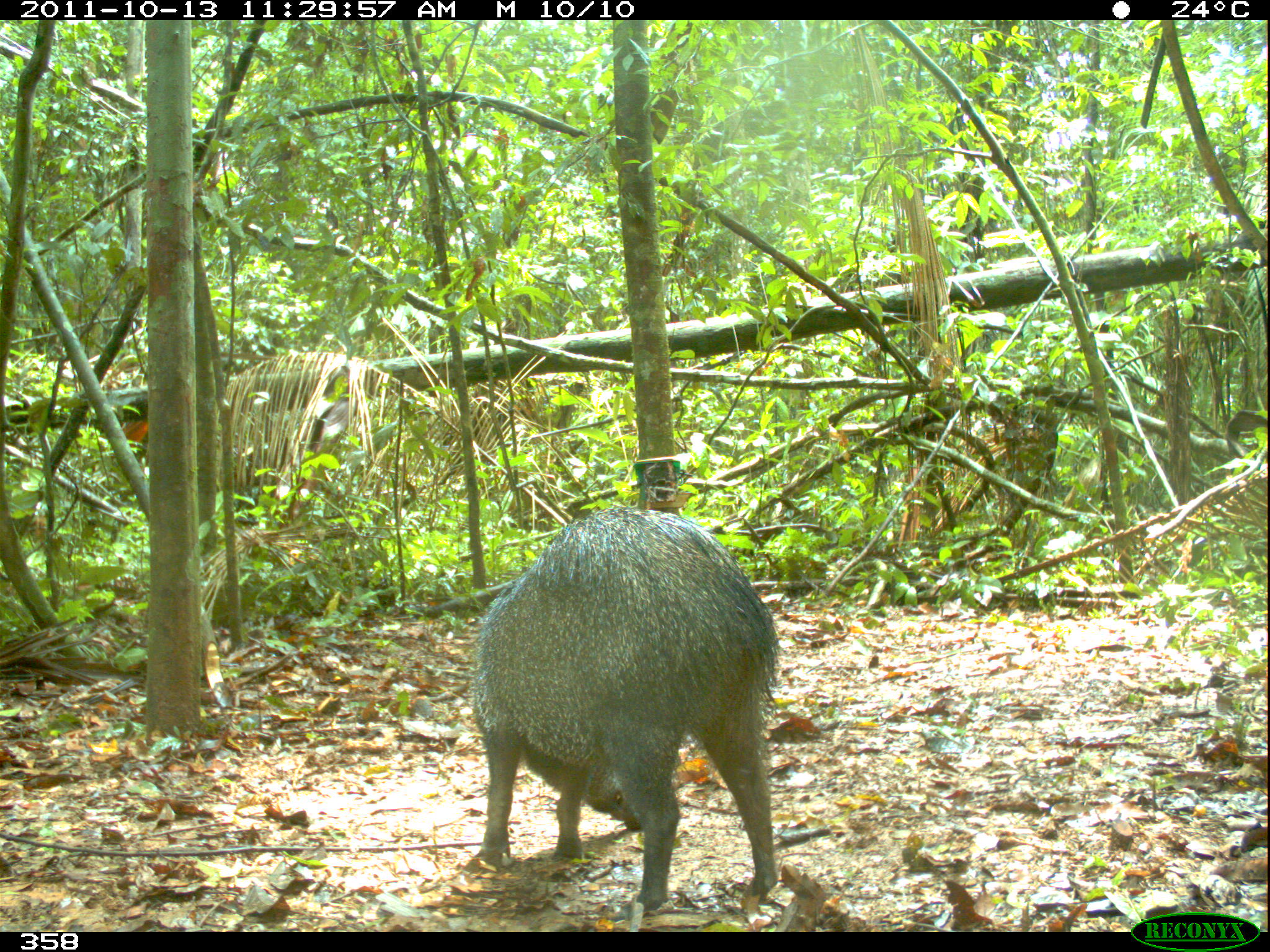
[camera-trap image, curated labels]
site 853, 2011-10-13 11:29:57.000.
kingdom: Animalia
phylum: Chordata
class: Mammalia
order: Artiodactyla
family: Tayassuidae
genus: Pecari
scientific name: Pecari tajacu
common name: collared peccary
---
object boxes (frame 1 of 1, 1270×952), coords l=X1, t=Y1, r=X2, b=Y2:
pecari tajacu: l=466, t=503, r=776, b=906